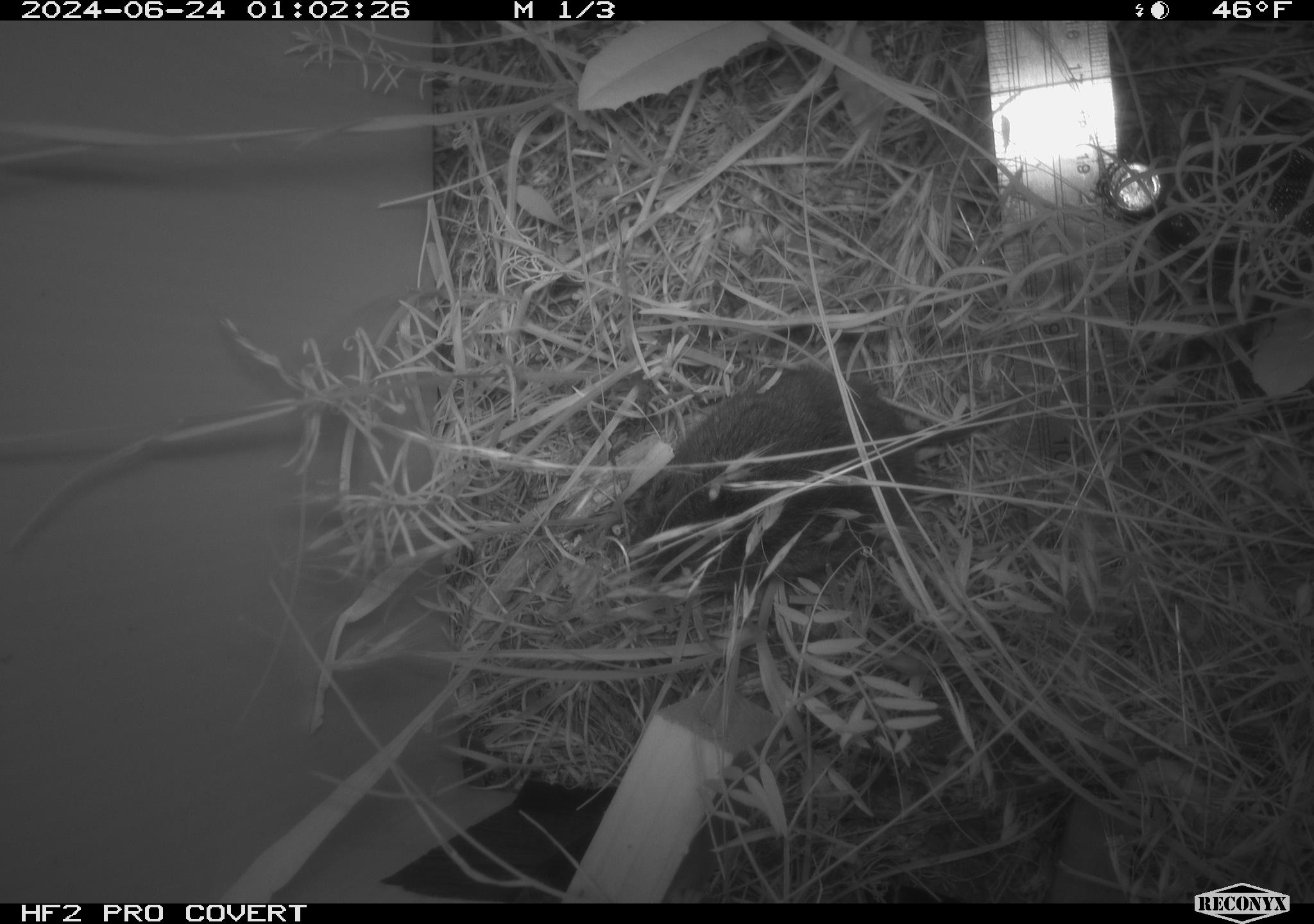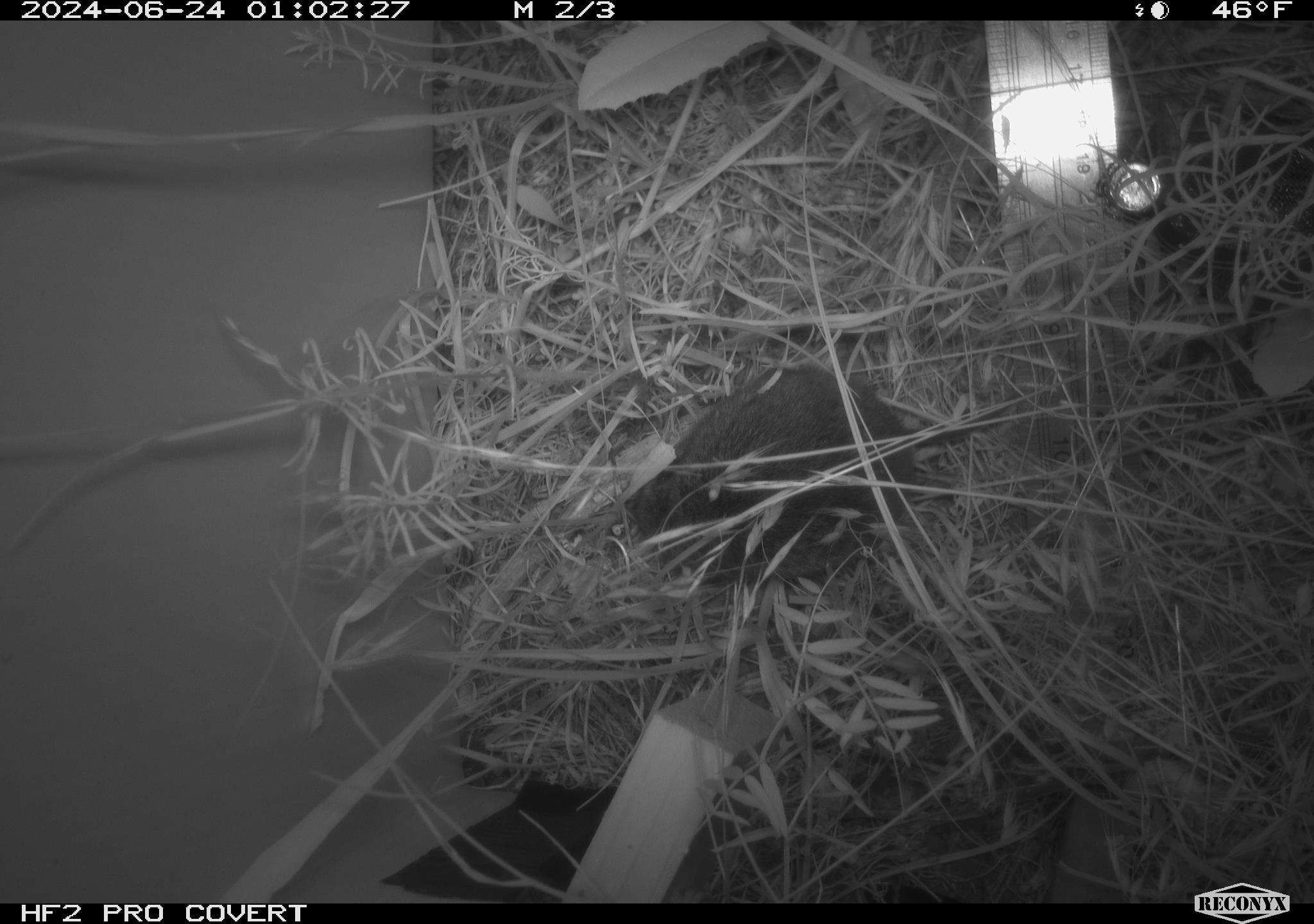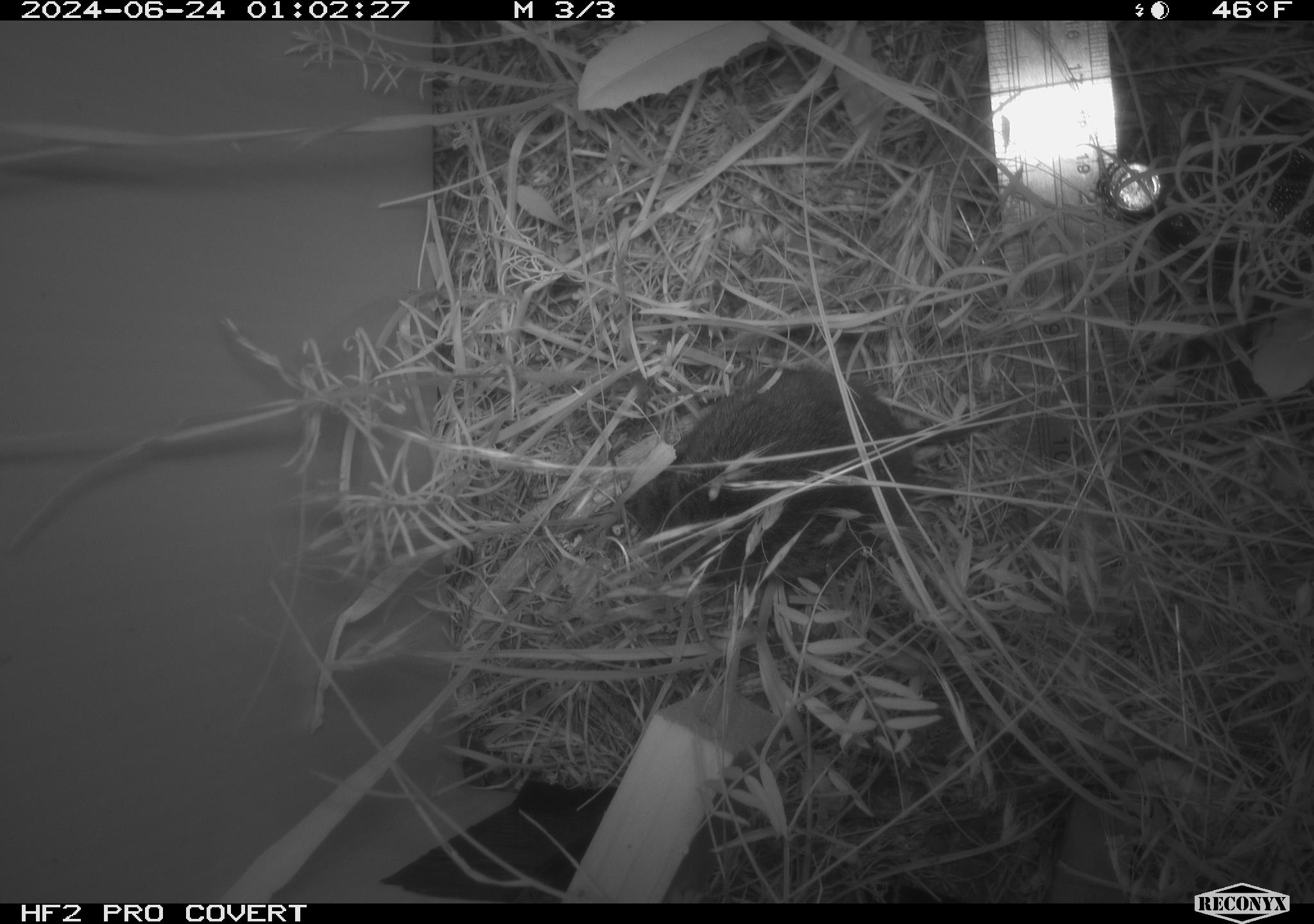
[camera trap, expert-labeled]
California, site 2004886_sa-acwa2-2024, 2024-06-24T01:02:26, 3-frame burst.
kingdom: Animalia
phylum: Chordata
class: Mammalia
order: Rodentia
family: Cricetidae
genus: Microtus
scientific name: Microtus californicus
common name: california vole